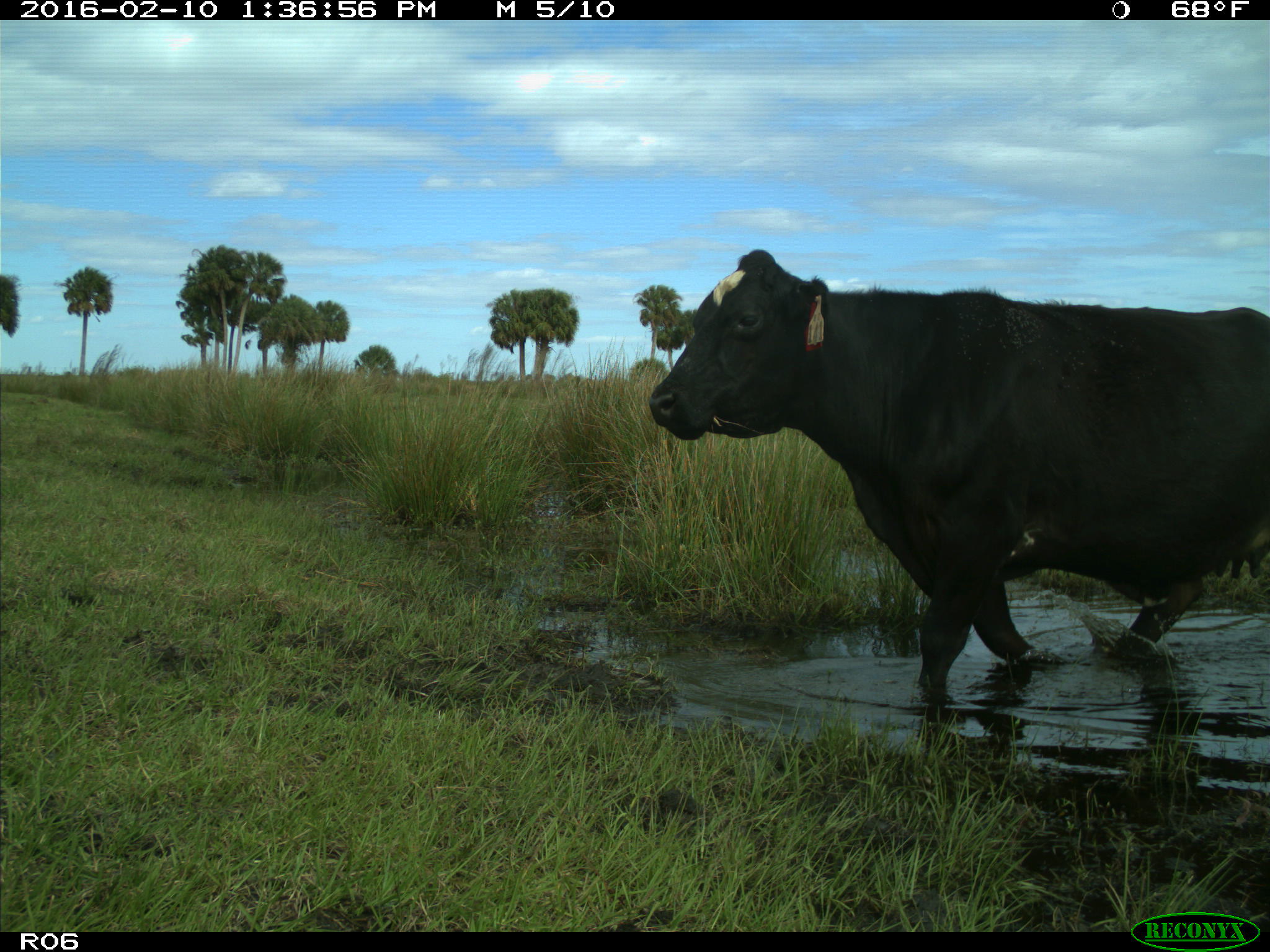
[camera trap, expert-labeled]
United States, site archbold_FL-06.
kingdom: Animalia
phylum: Chordata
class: Mammalia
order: Artiodactyla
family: Bovidae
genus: Bos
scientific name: Bos taurus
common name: domestic cow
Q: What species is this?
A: Bos taurus (domestic cow).